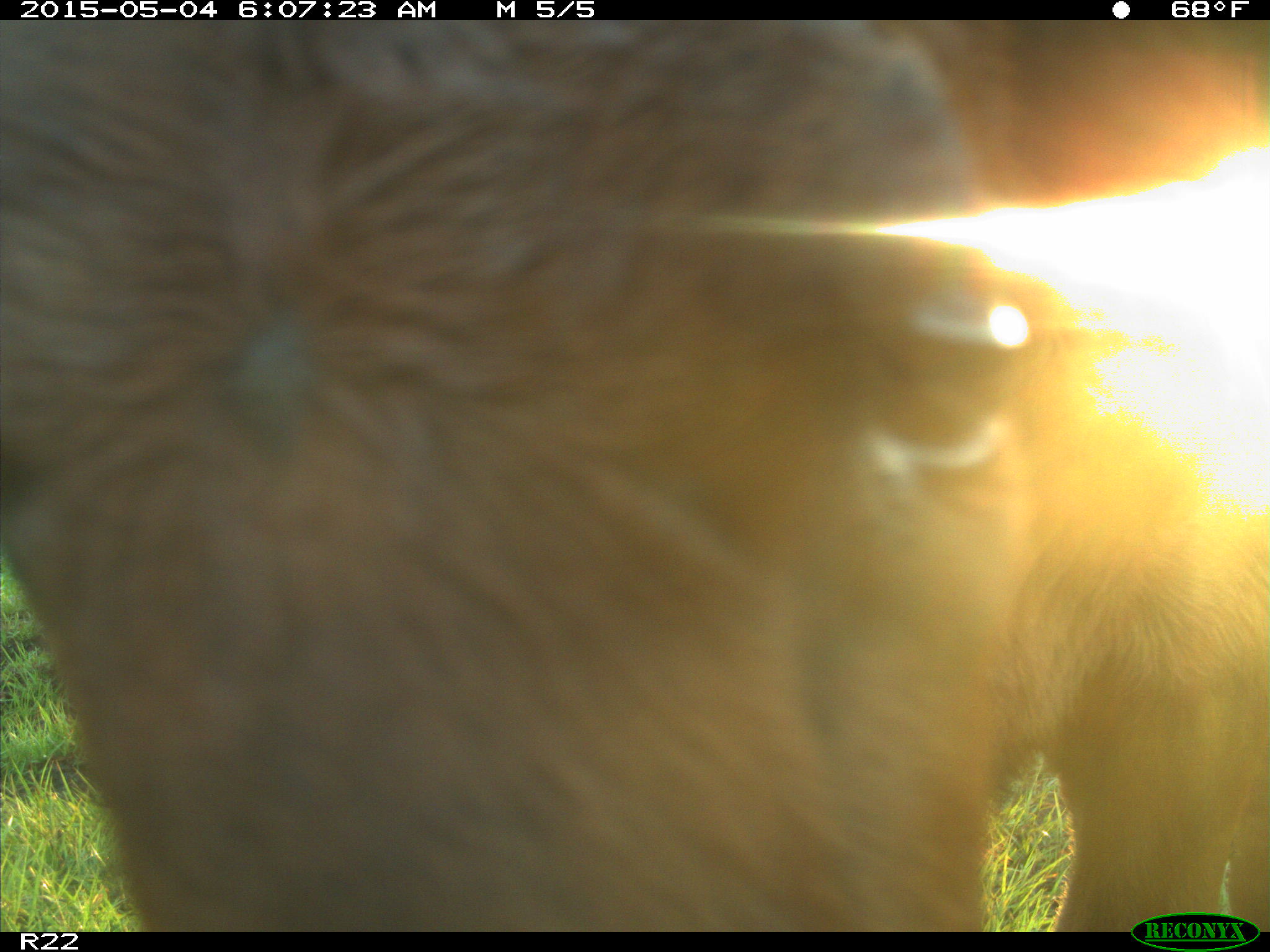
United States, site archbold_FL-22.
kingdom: Animalia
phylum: Chordata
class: Mammalia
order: Artiodactyla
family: Bovidae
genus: Bos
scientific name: Bos taurus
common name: domestic cow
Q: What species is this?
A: Bos taurus (domestic cow).